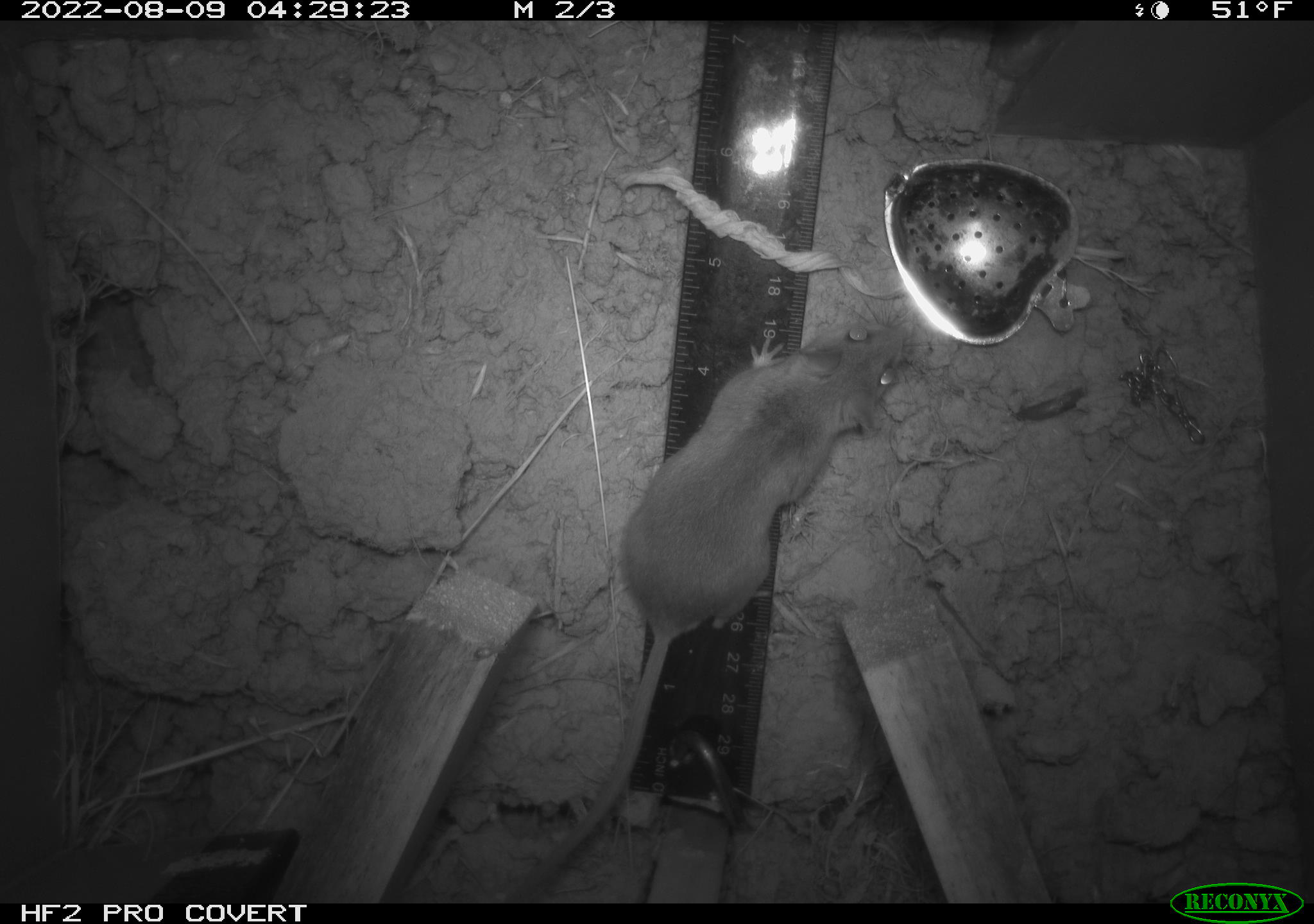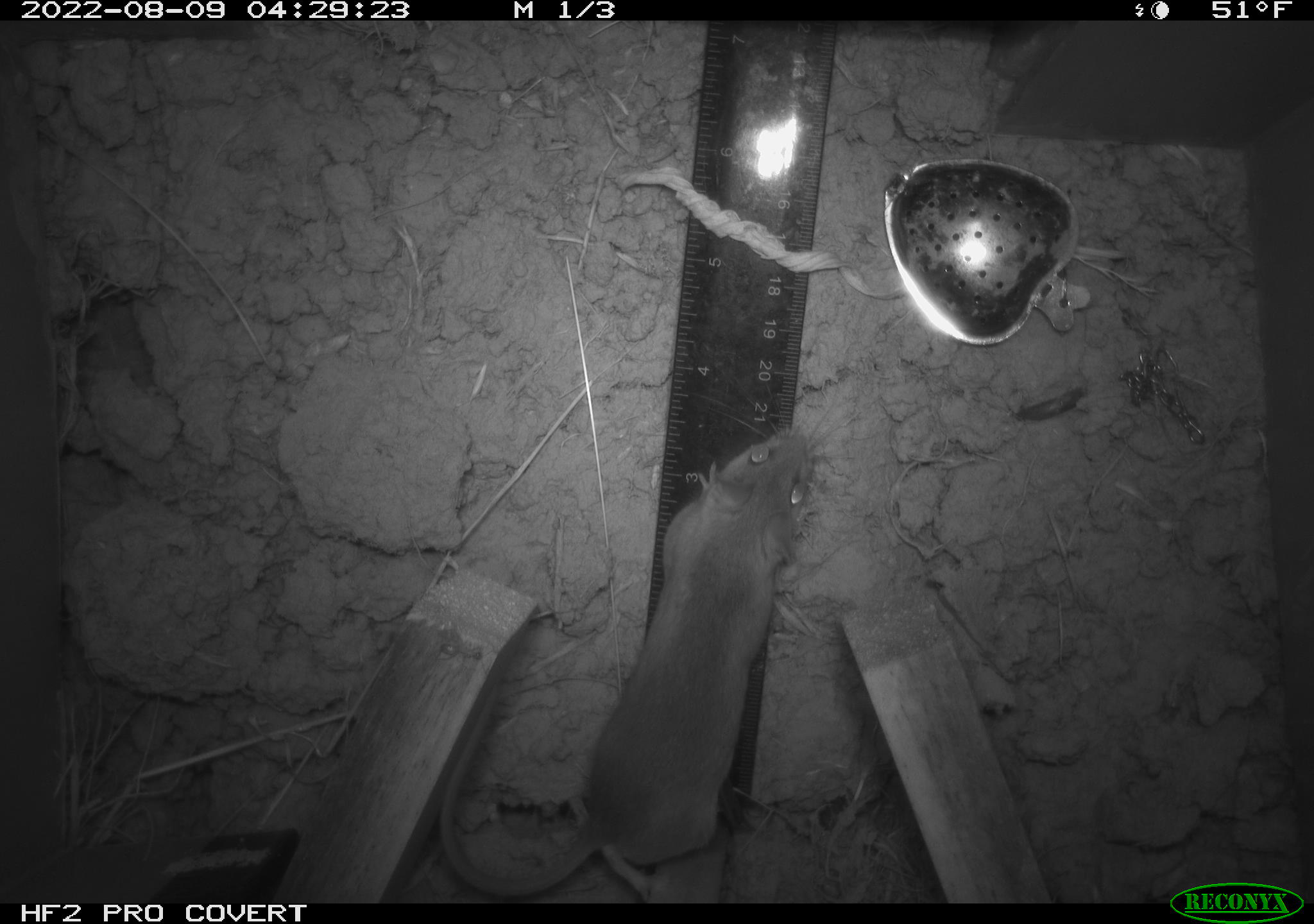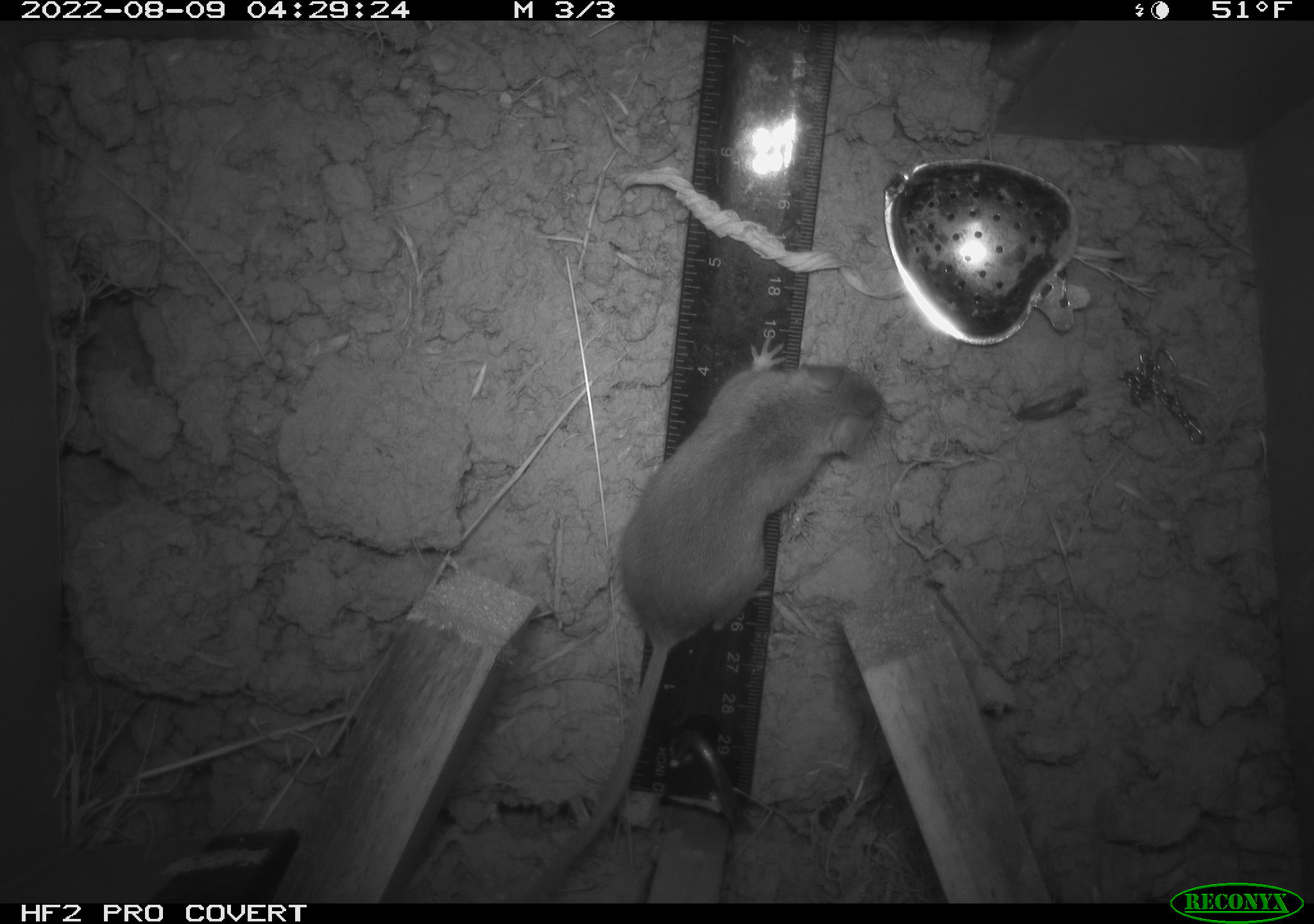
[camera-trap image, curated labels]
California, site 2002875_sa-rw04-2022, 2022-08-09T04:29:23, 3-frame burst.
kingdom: Animalia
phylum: Chordata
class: Mammalia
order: Rodentia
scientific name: Rodentia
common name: mouse species